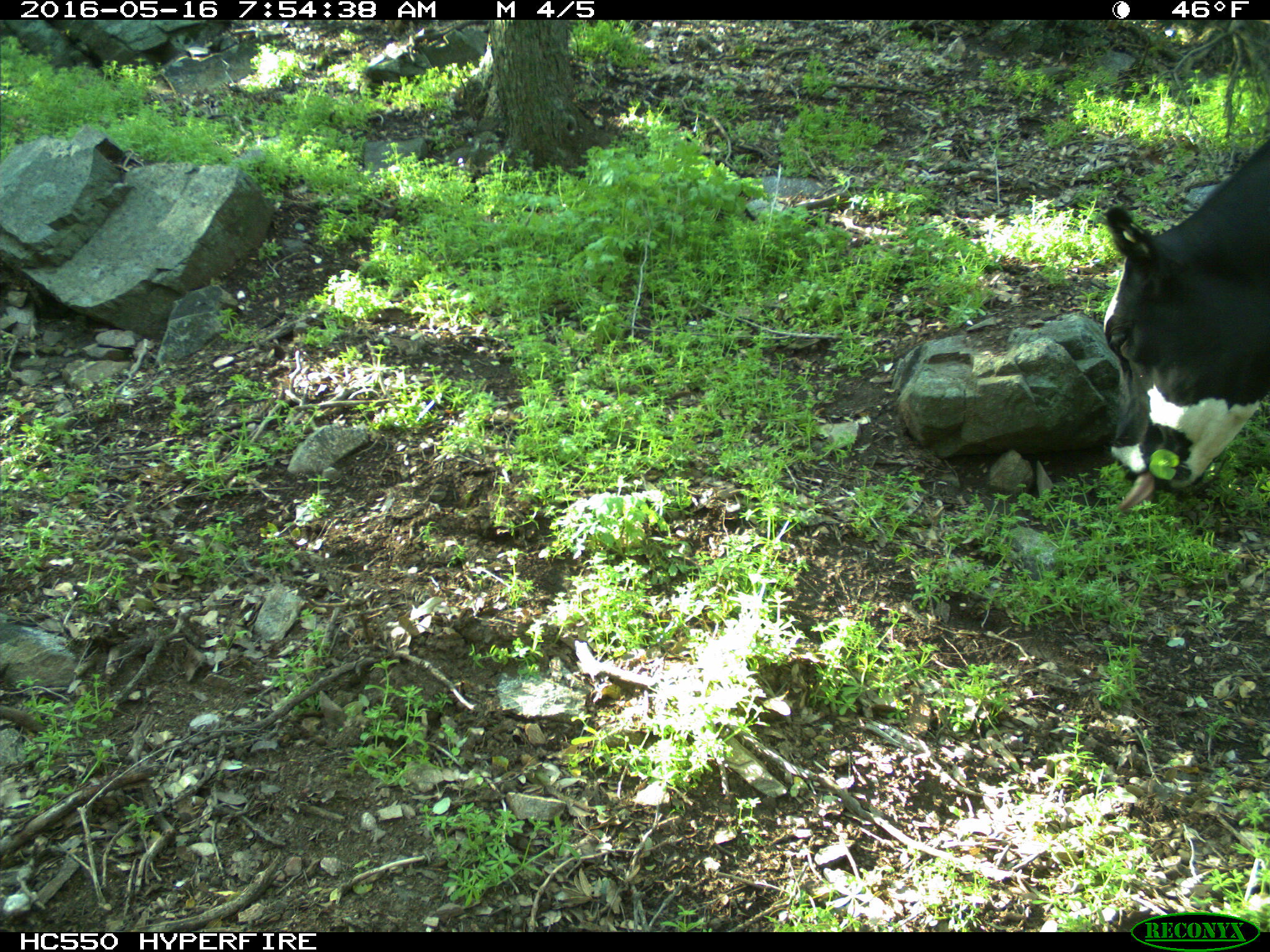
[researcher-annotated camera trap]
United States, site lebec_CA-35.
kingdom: Animalia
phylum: Chordata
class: Mammalia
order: Artiodactyla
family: Bovidae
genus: Bos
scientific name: Bos taurus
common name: domestic cow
Bos taurus (domestic cow).